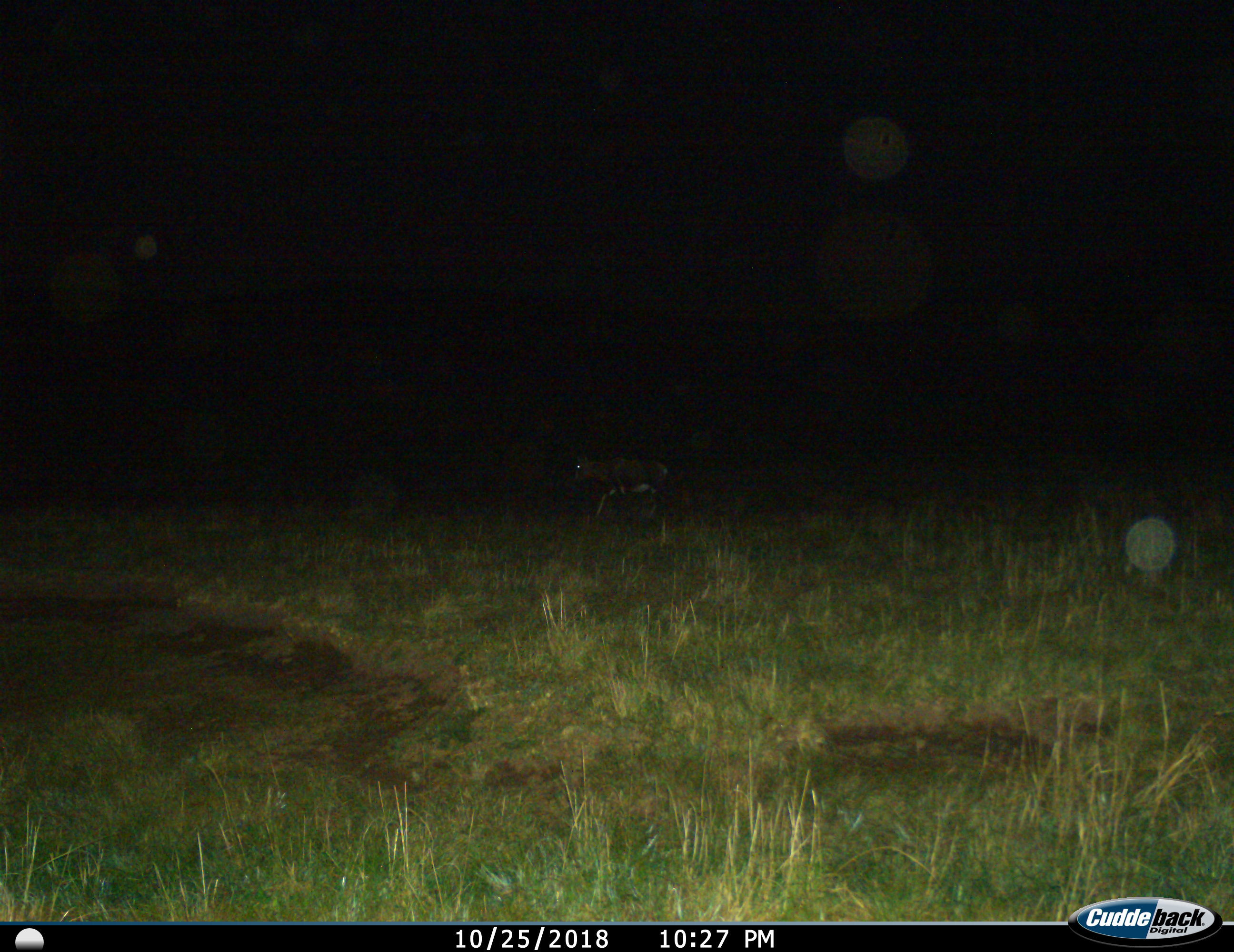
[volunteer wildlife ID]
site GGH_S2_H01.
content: unidentified animal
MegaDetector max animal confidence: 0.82